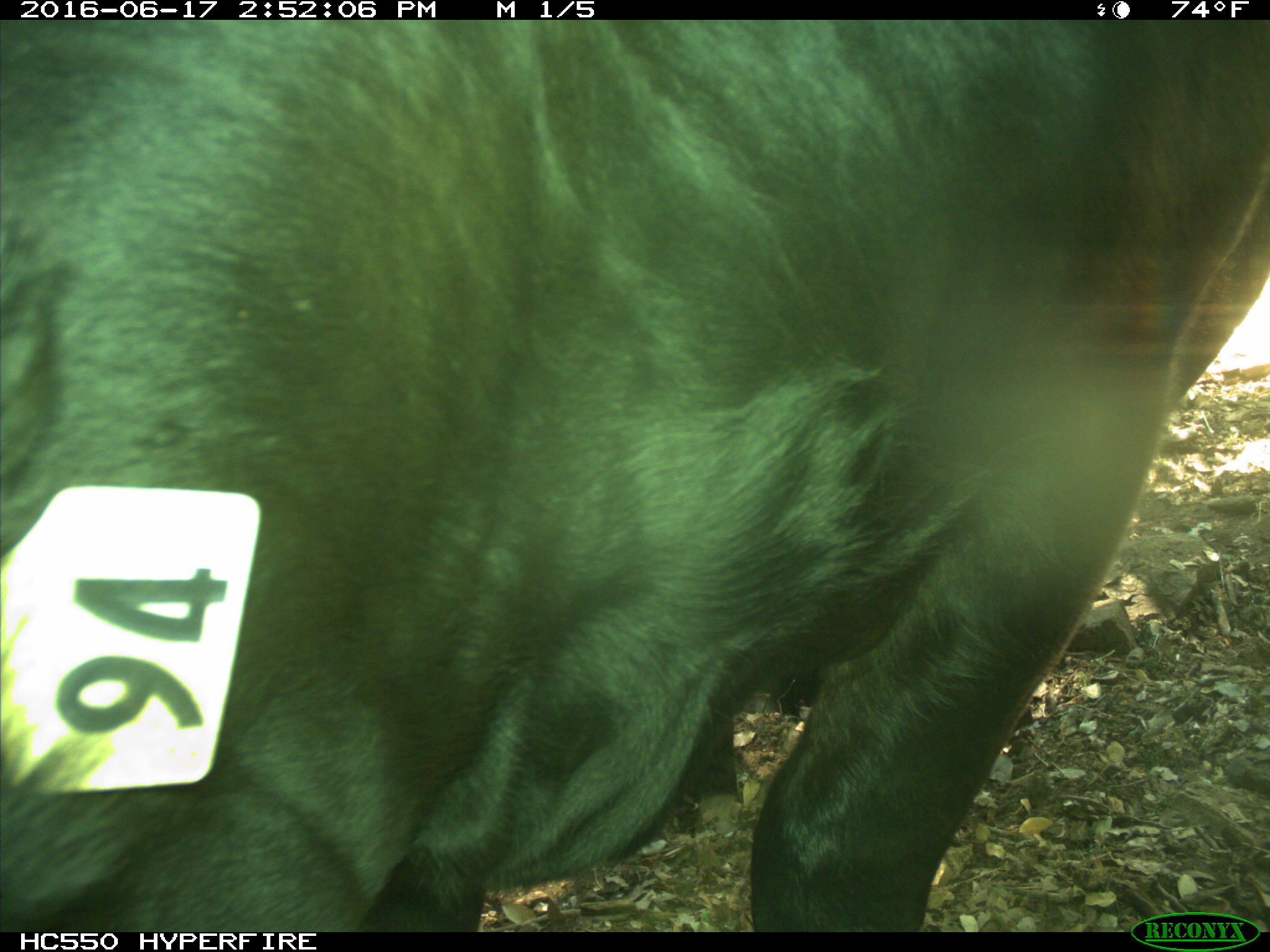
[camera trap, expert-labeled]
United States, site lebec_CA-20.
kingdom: Animalia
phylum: Chordata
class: Mammalia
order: Artiodactyla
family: Bovidae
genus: Bos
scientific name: Bos taurus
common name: domestic cow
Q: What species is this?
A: Bos taurus (domestic cow).